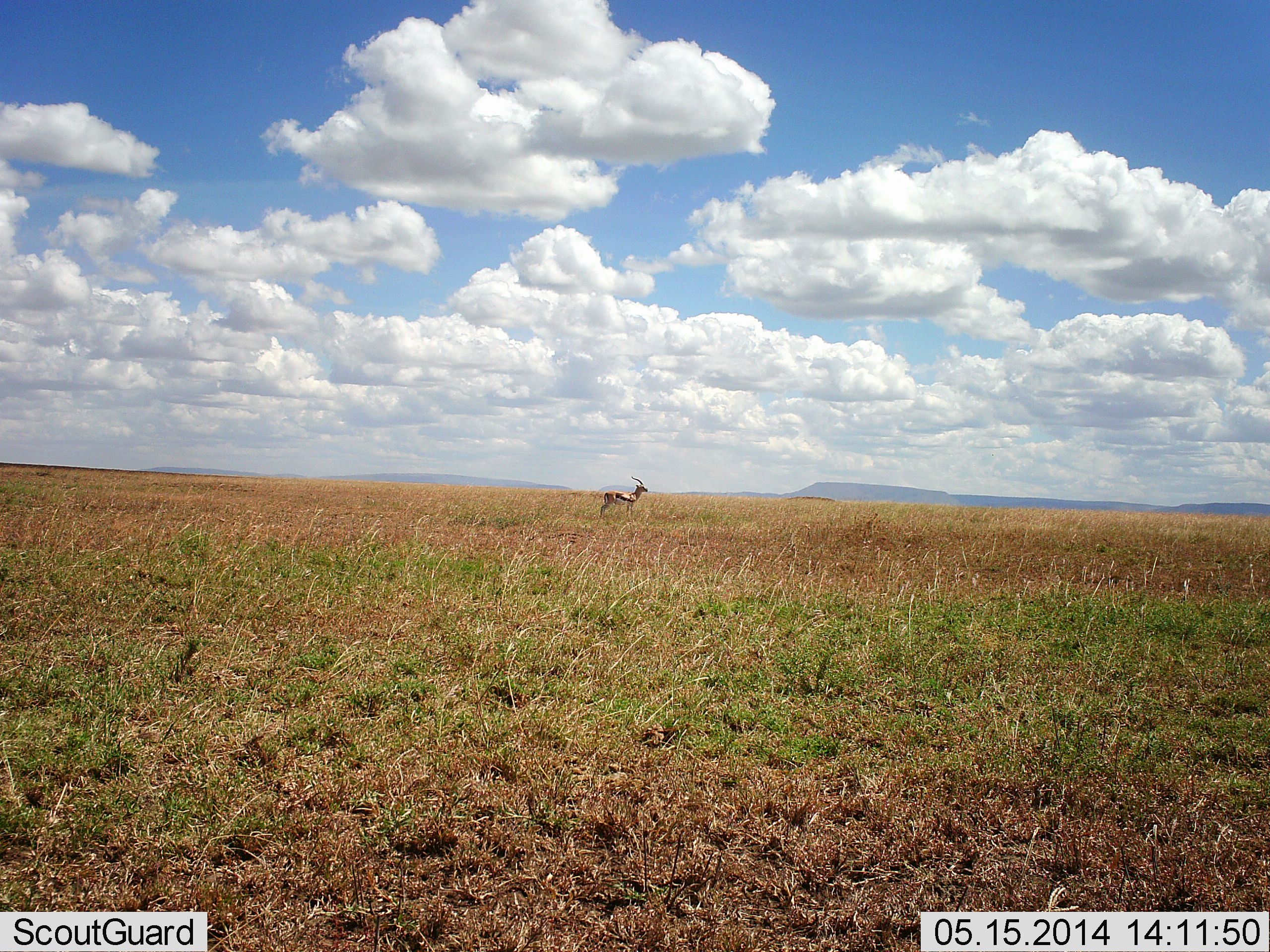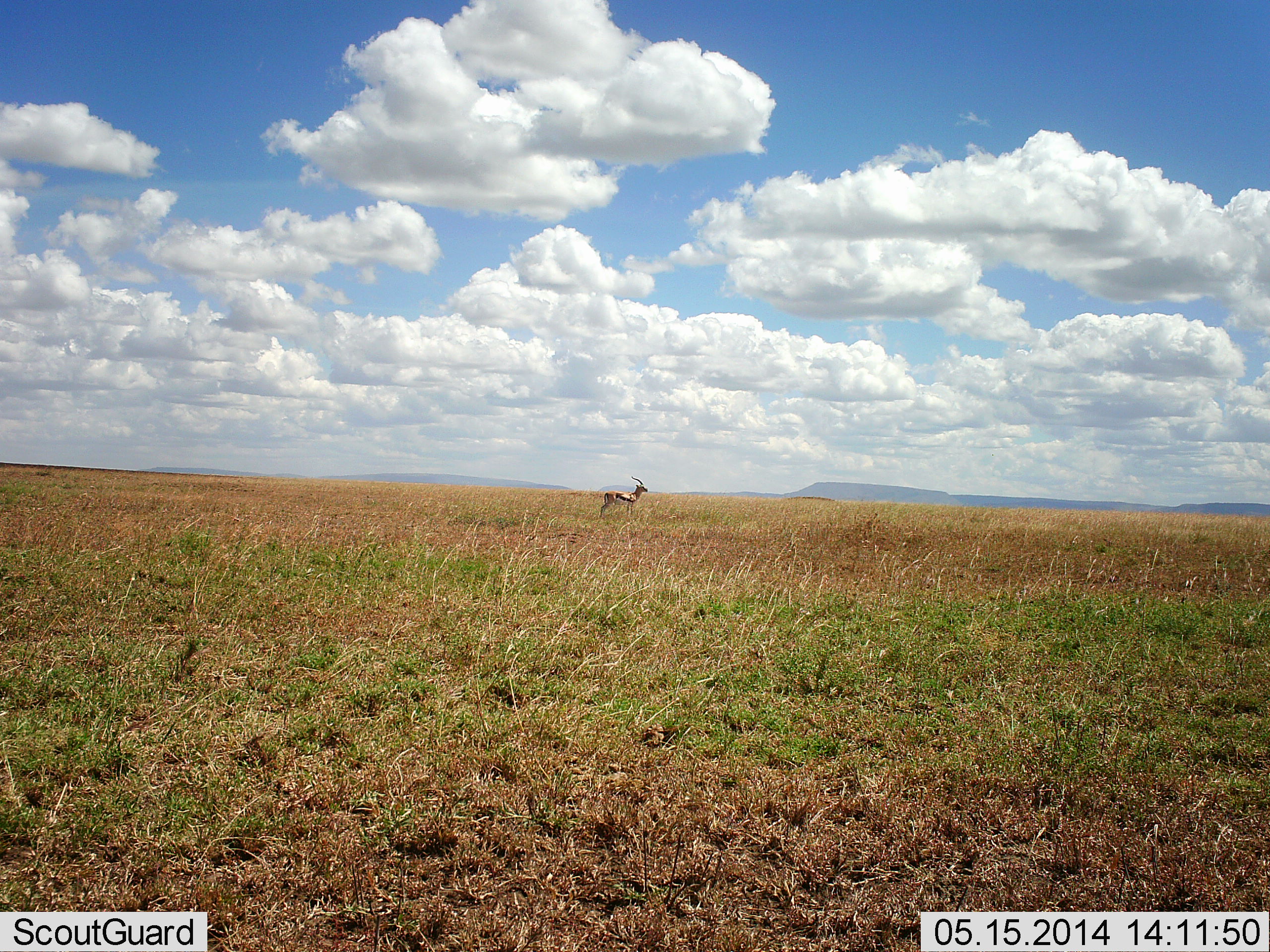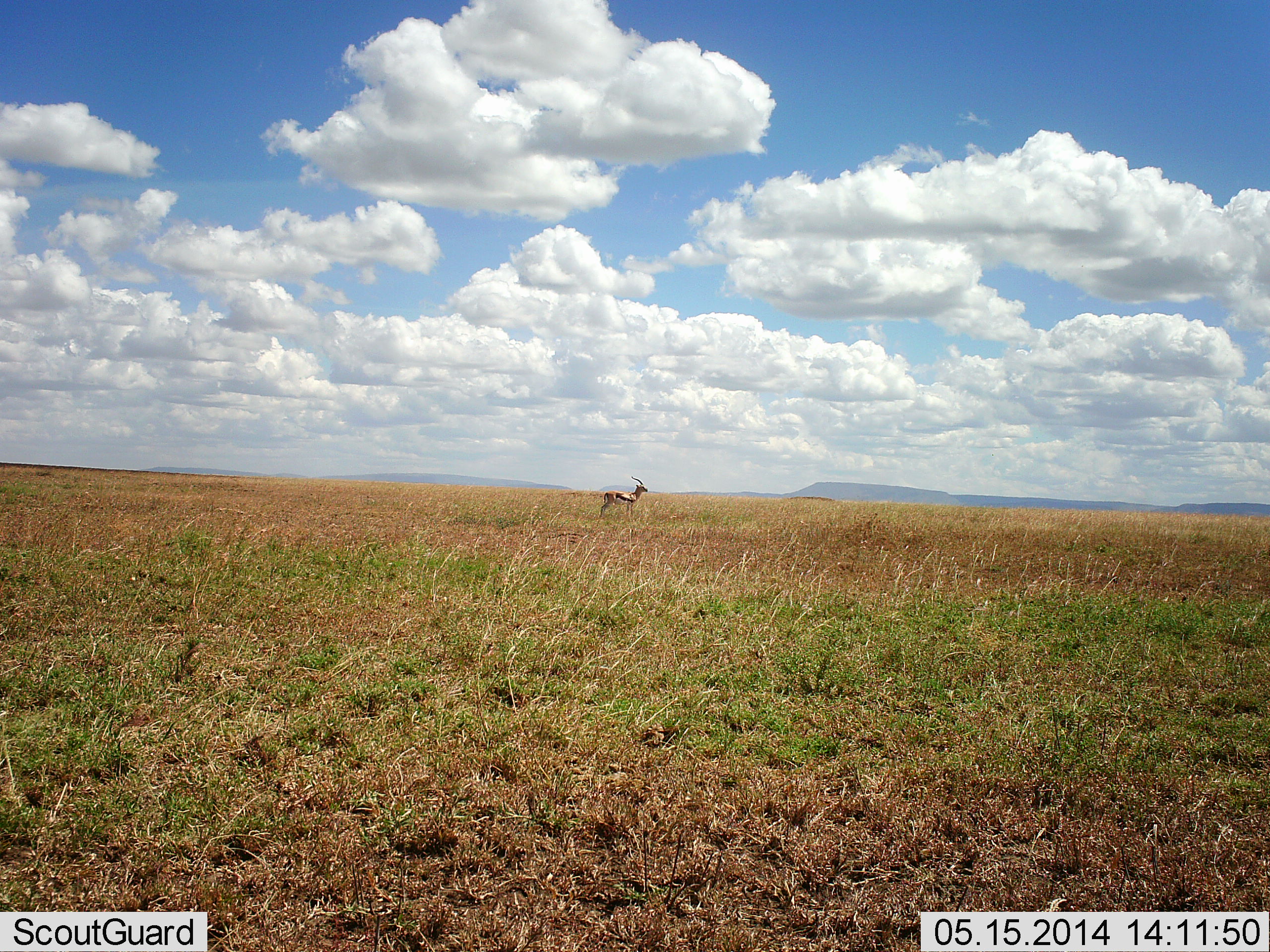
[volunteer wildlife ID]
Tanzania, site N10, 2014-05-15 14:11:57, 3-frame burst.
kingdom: Animalia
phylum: Chordata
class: Mammalia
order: Artiodactyla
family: Bovidae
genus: Eudorcas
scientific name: Eudorcas thomsonii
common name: thomson's gazelle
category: gazellethomsons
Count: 1.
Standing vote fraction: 100%.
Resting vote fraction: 0%.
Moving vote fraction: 0%.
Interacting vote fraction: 0%.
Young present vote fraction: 0%.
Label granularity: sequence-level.